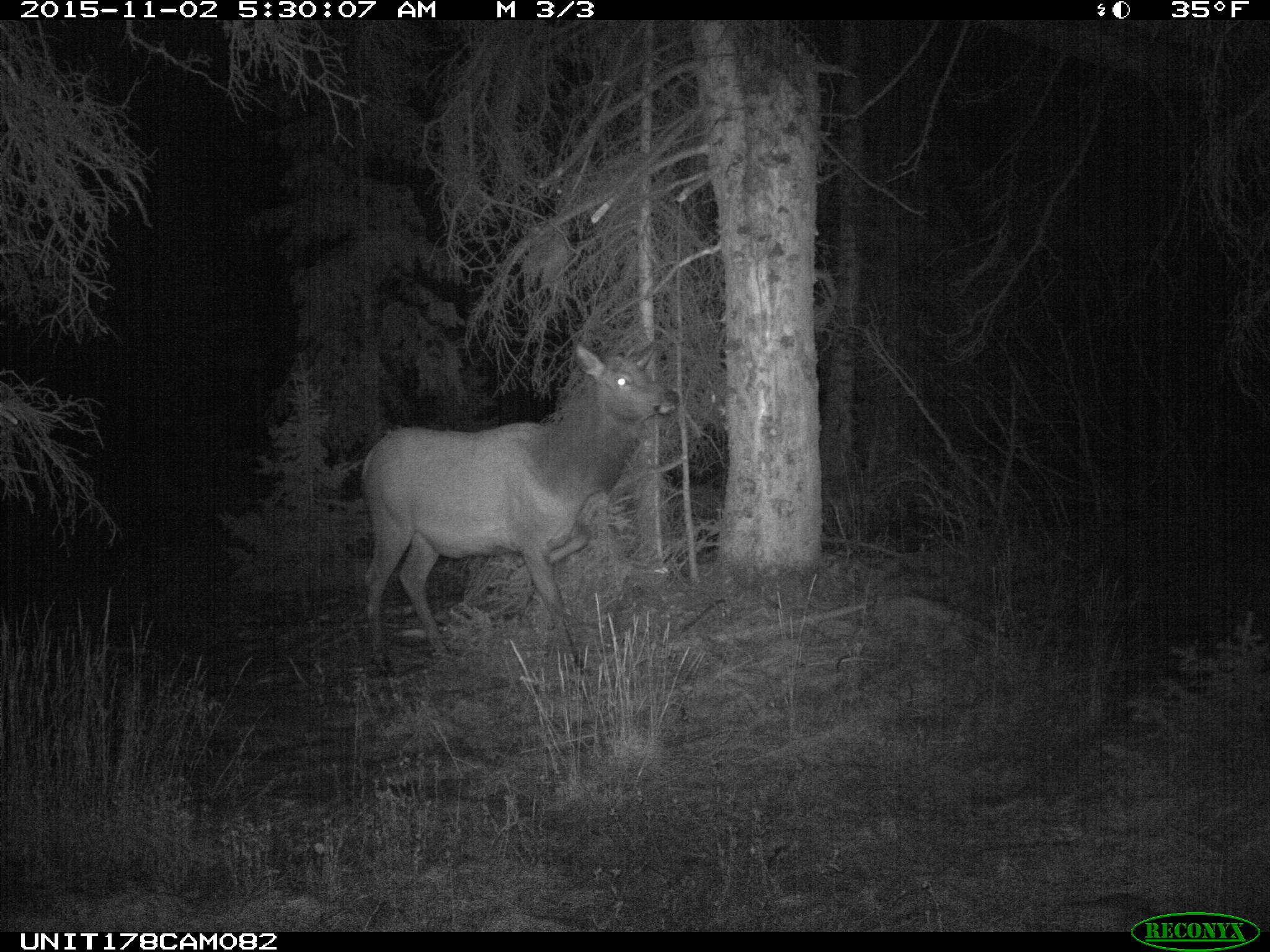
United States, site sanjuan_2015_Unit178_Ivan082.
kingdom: Animalia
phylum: Chordata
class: Mammalia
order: Artiodactyla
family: Cervidae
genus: Cervus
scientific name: Cervus elaphus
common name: red deer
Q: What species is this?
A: Cervus elaphus (red deer).